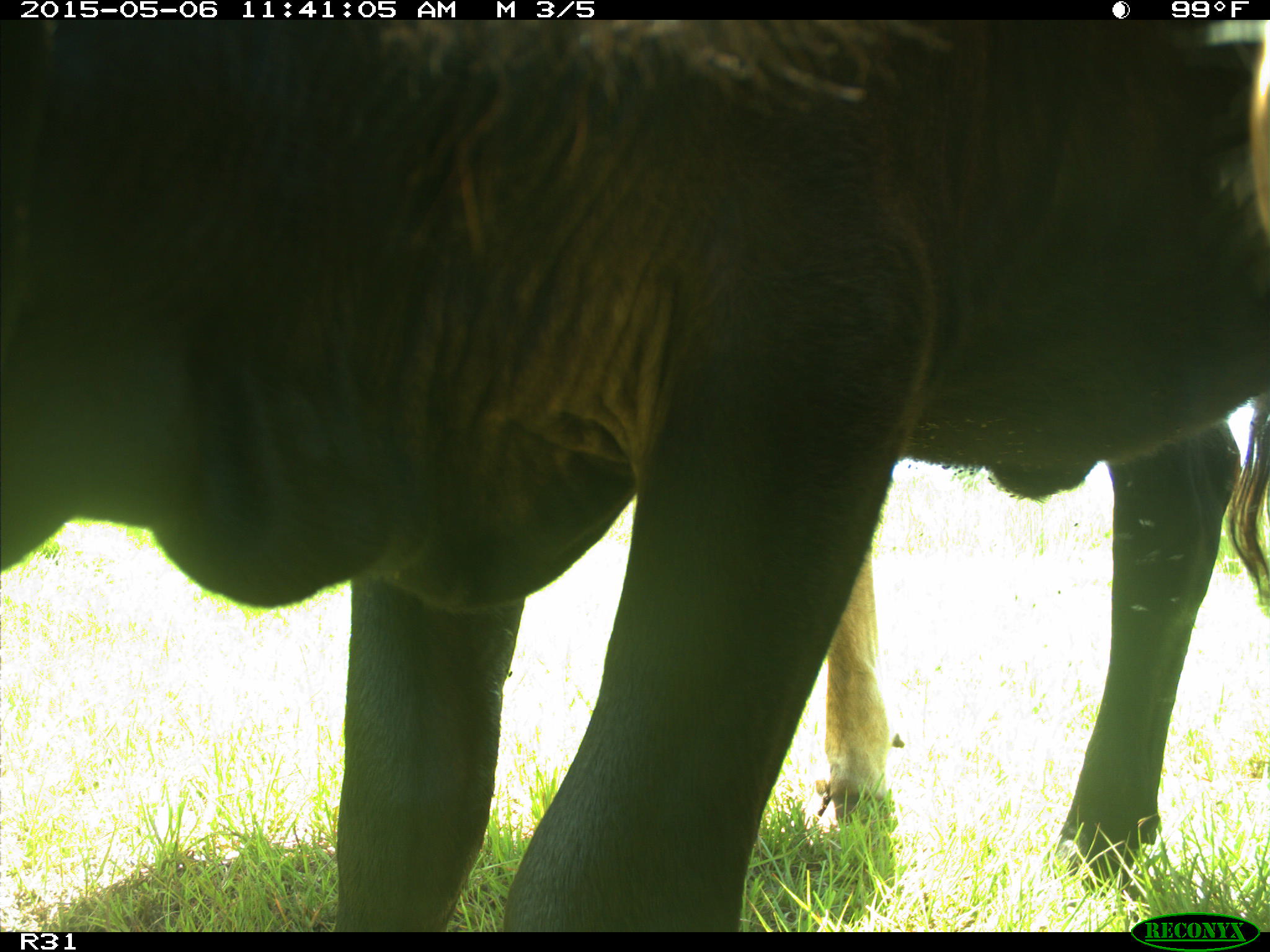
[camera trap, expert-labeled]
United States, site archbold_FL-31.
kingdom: Animalia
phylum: Chordata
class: Mammalia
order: Artiodactyla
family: Bovidae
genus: Bos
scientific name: Bos taurus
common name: domestic cow